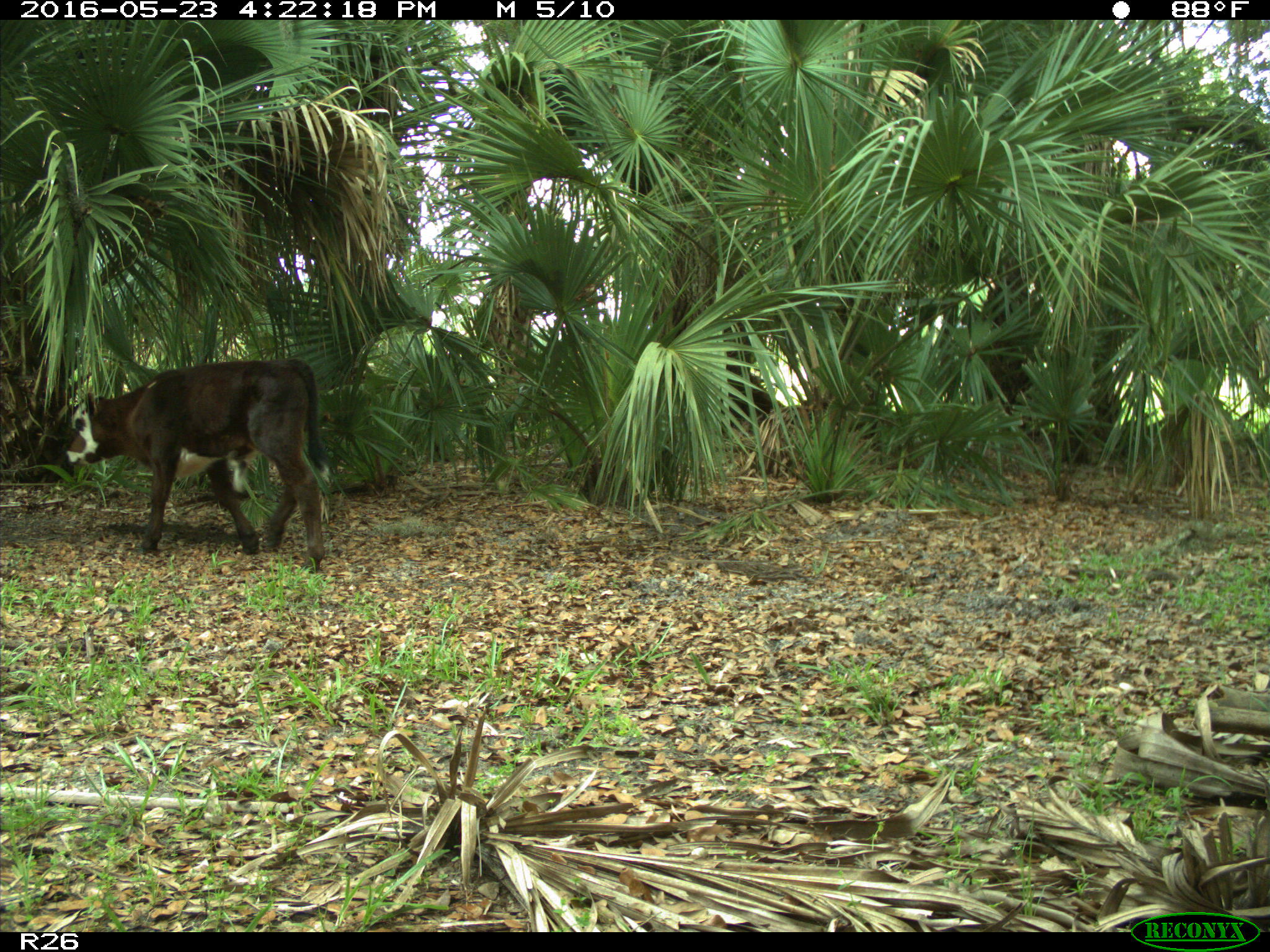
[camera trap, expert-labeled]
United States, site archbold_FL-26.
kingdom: Animalia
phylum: Chordata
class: Mammalia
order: Artiodactyla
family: Bovidae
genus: Bos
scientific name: Bos taurus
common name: domestic cow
Bos taurus (domestic cow).